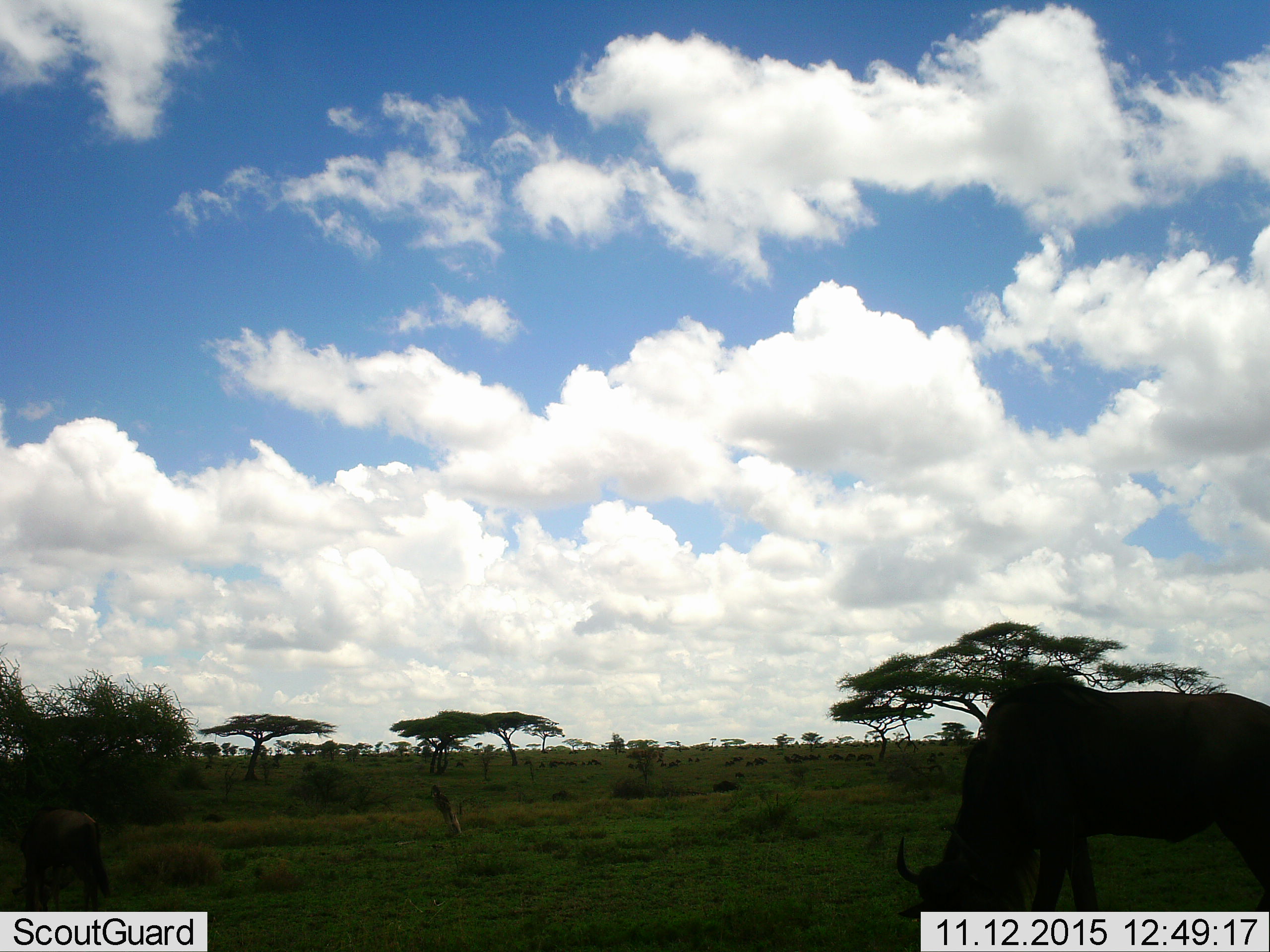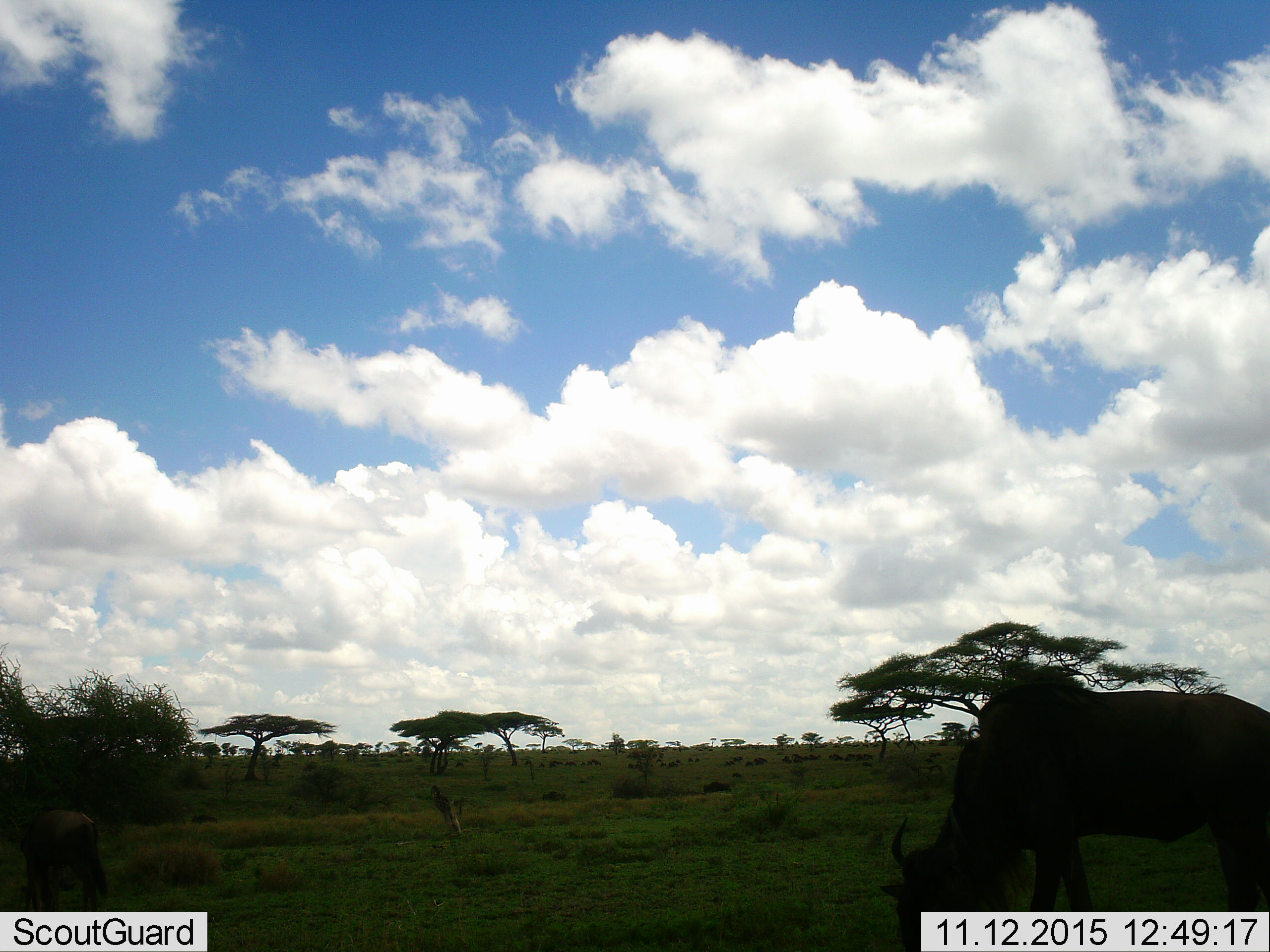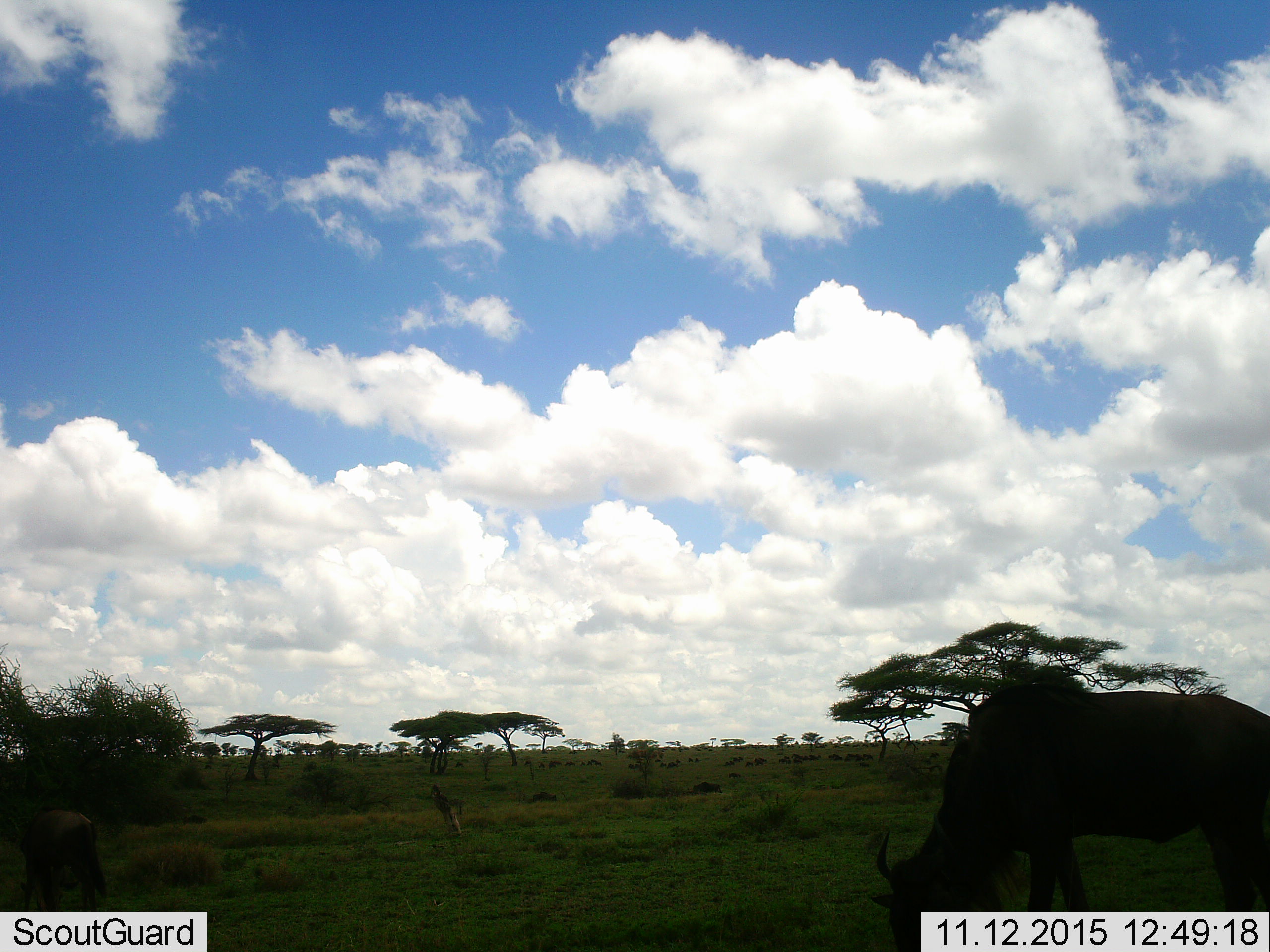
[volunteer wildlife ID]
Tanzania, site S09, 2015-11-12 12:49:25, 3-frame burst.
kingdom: Animalia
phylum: Chordata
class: Mammalia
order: Artiodactyla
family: Bovidae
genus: Connochaetes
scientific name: Connochaetes taurinus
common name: blue wildebeest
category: wildebeest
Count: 11-50.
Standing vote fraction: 14%.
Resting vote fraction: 0%.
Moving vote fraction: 86%.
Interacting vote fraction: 0%.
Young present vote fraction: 0%.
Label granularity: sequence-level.